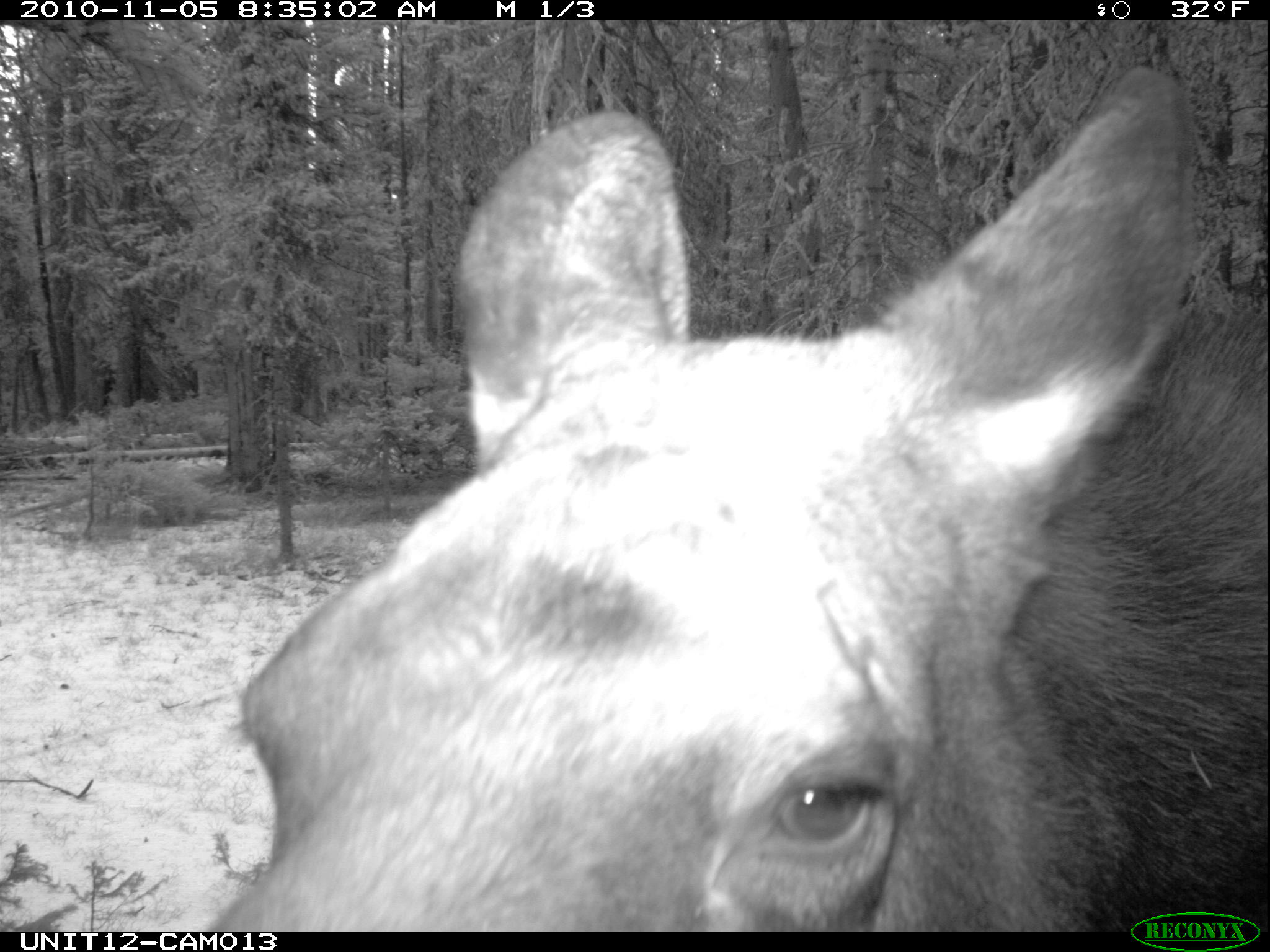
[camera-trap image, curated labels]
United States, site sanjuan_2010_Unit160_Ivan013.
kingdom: Animalia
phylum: Chordata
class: Mammalia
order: Artiodactyla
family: Cervidae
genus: Alces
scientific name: Alces alces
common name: moose